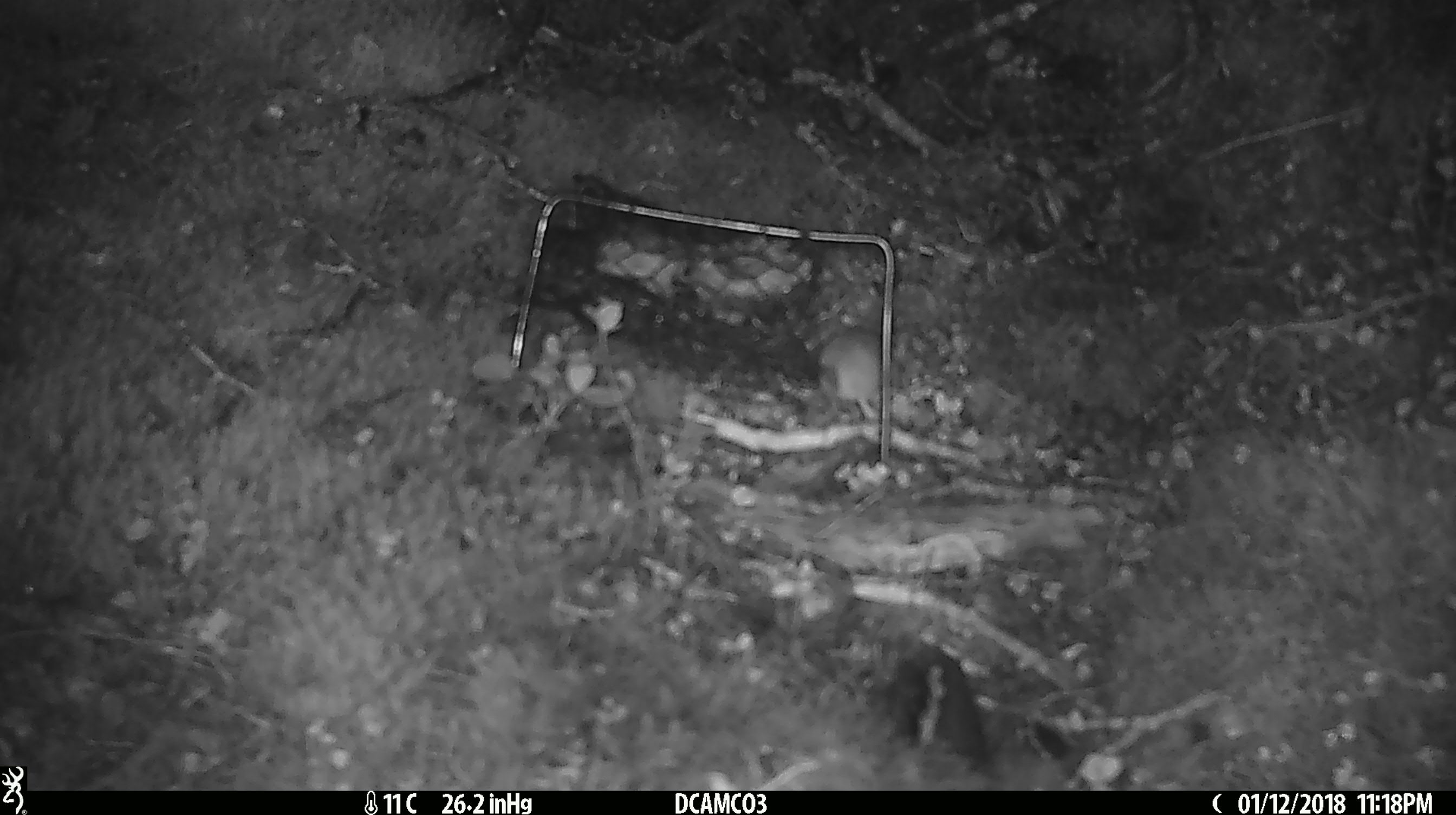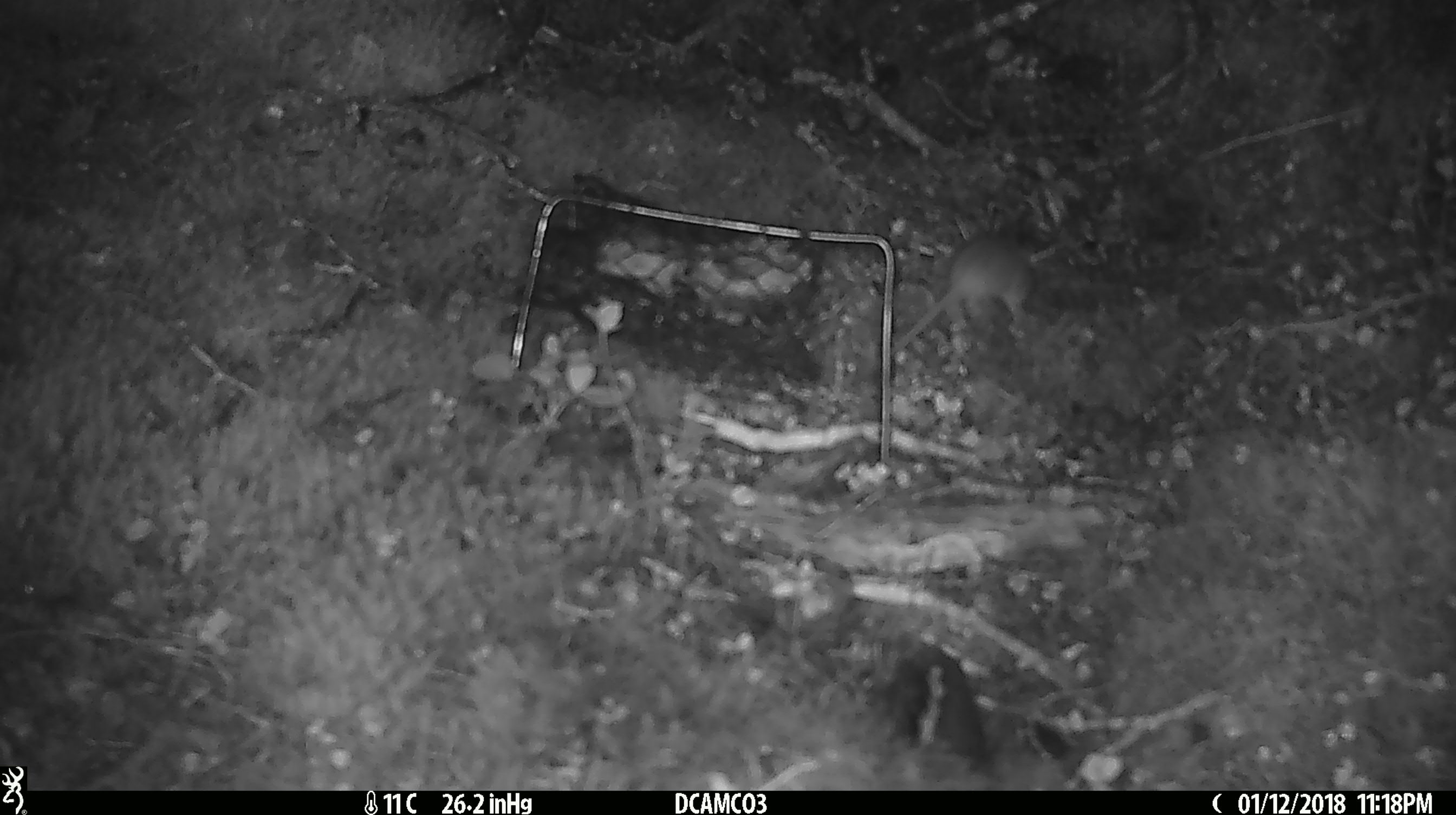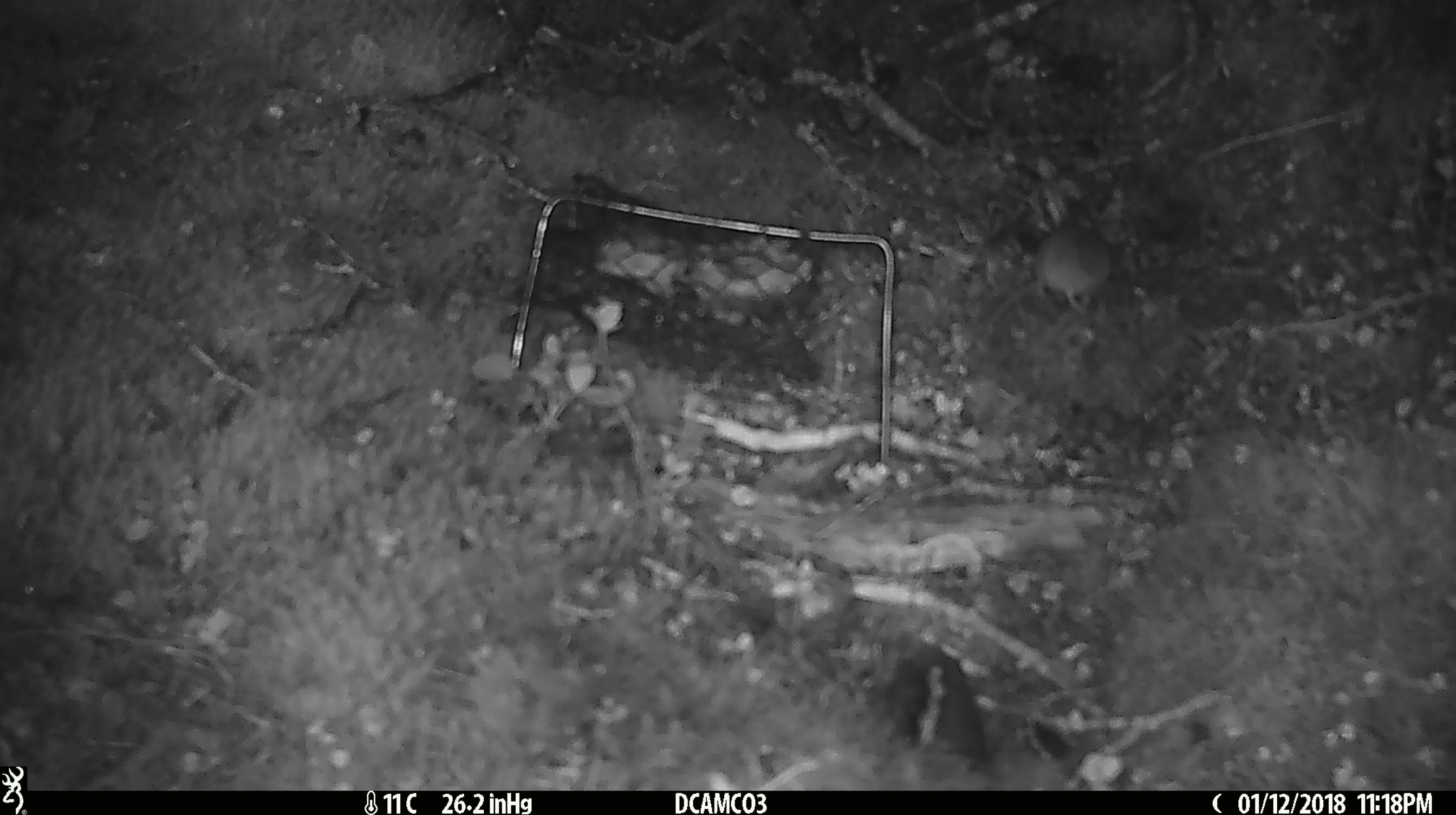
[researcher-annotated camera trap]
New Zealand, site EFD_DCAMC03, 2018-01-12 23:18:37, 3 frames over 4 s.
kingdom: Animalia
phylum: Chordata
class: Mammalia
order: Rodentia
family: Muridae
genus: Mus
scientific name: Mus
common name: mouse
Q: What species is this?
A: Mouse (Mus).